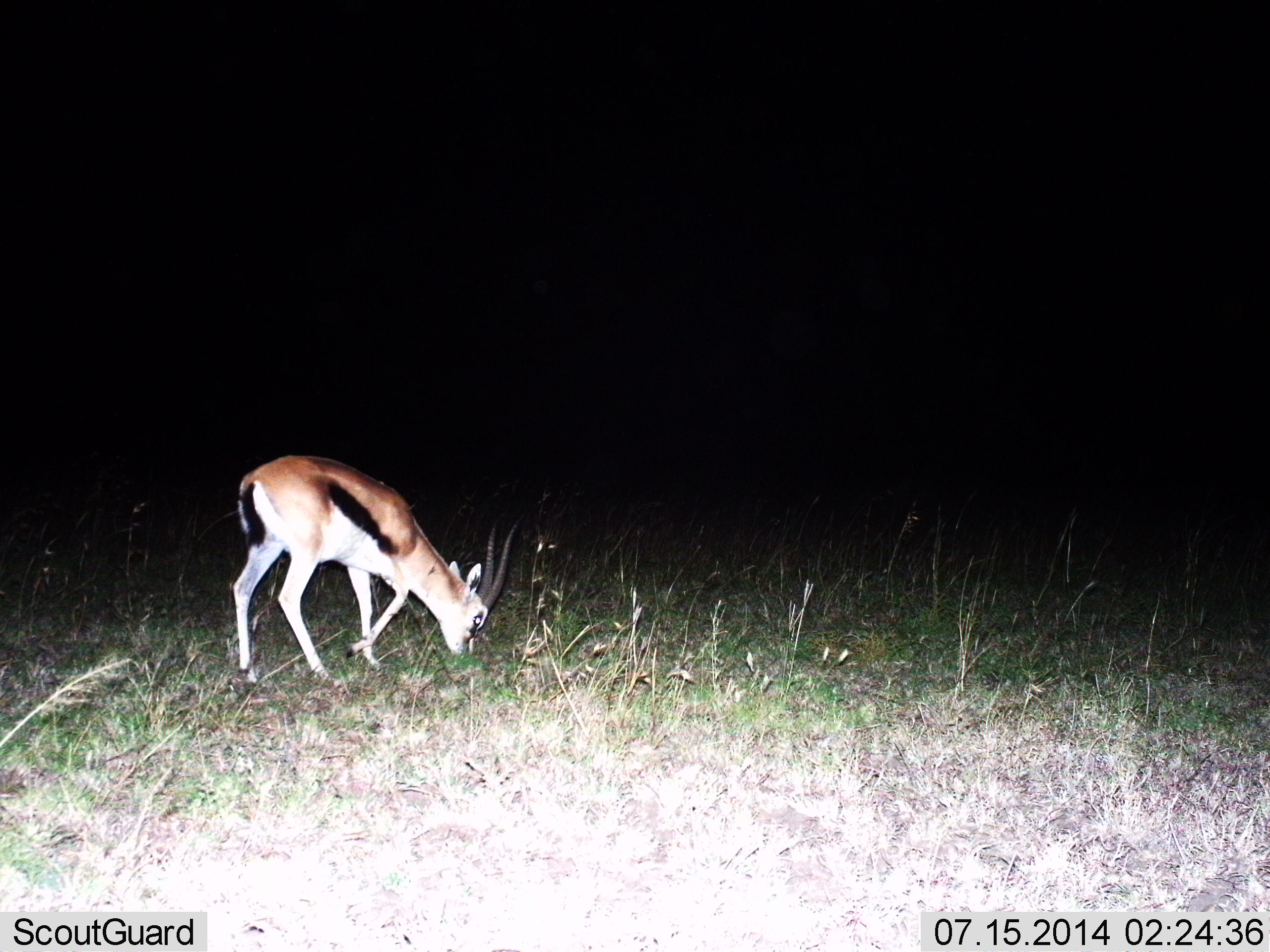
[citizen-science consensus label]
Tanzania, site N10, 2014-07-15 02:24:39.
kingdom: Animalia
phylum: Chordata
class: Mammalia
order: Artiodactyla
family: Bovidae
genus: Eudorcas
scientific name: Eudorcas thomsonii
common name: thomson's gazelle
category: gazellethomsons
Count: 1.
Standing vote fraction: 20%.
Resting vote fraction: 0%.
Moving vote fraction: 10%.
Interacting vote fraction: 0%.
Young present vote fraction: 0%.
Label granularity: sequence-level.